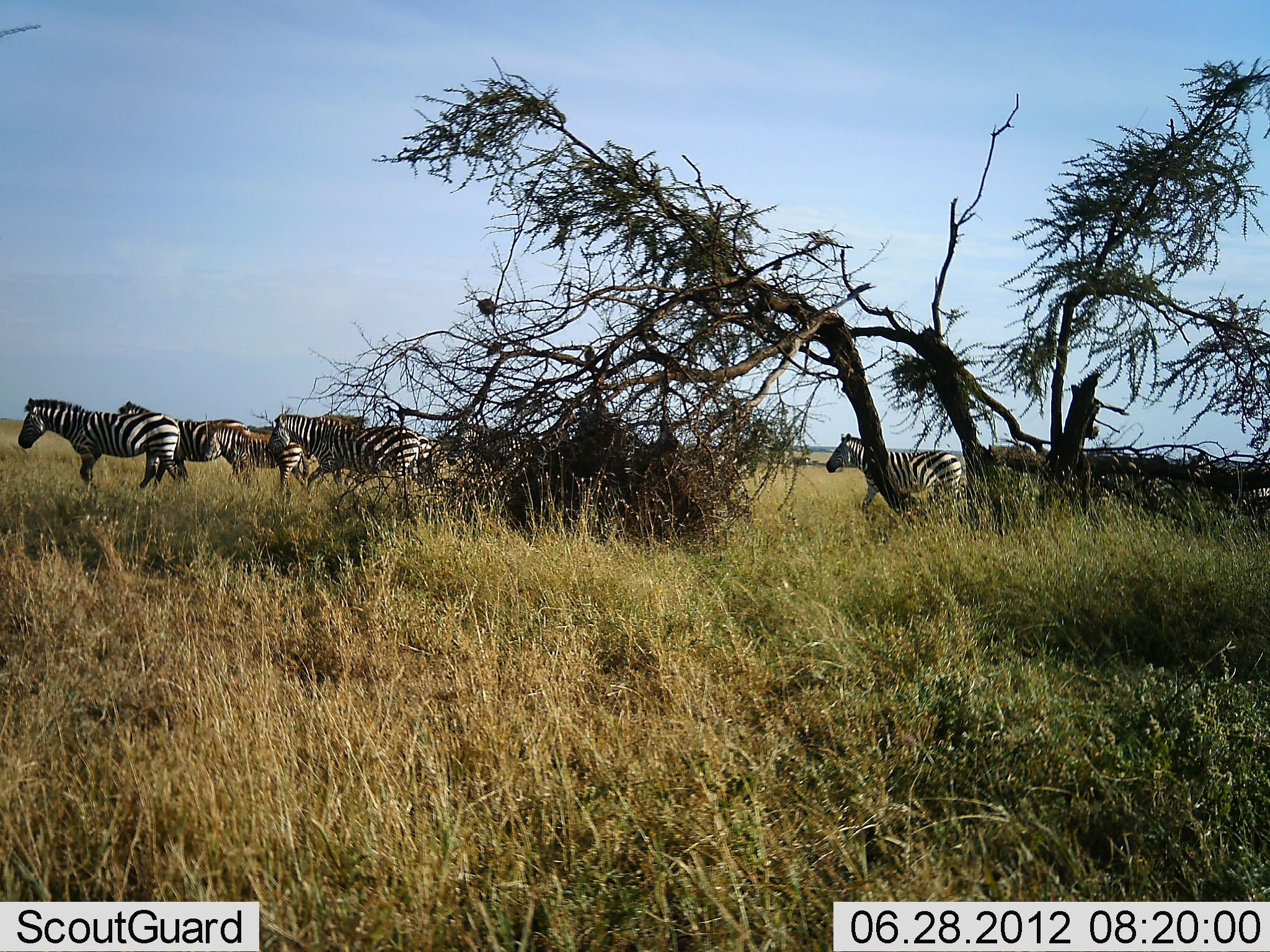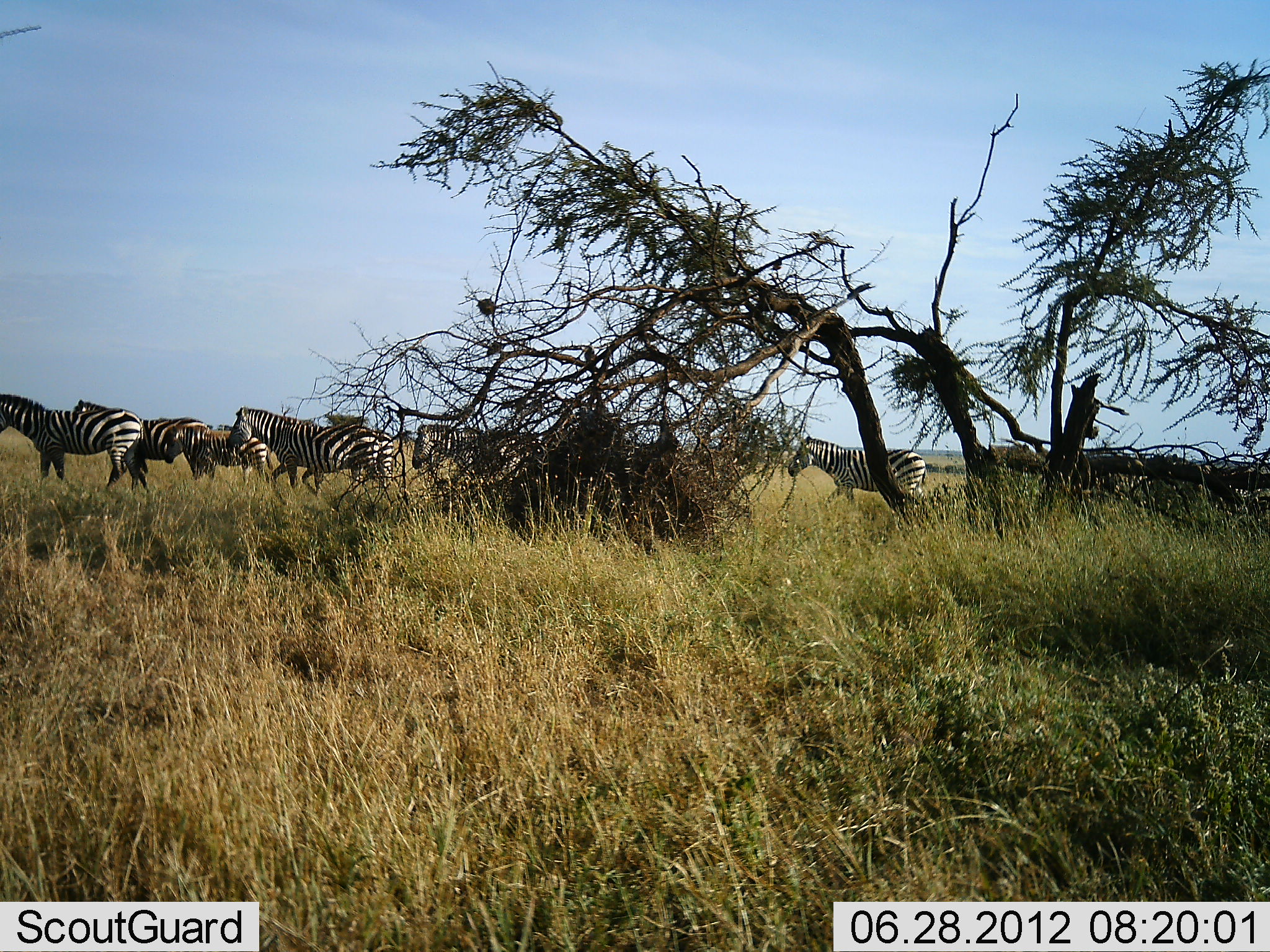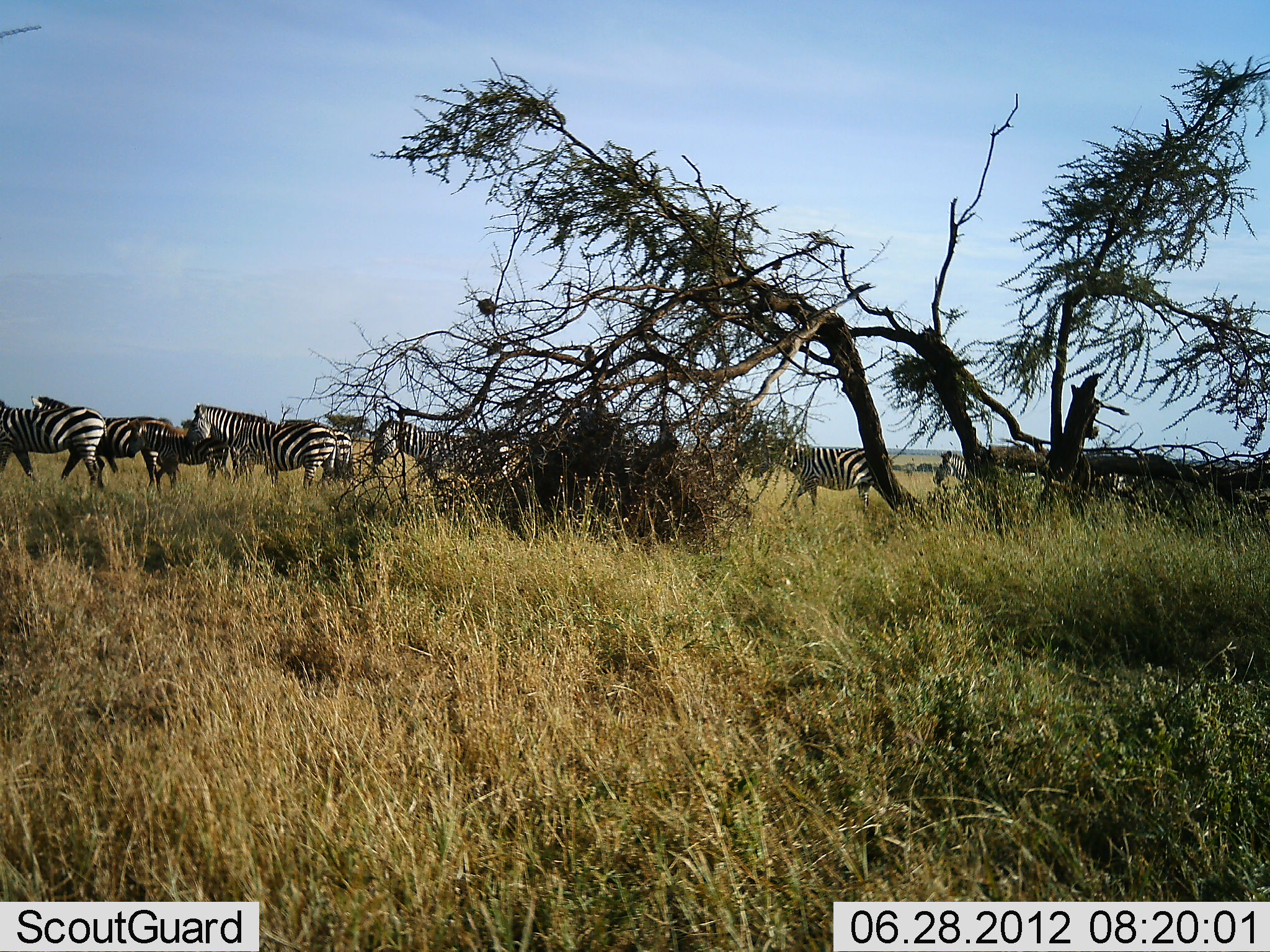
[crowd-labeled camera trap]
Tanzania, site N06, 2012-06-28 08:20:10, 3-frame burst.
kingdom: Animalia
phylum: Chordata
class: Mammalia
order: Perissodactyla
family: Equidae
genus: Equus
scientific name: Equus quagga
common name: plains zebra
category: zebra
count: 8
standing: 0%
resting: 0%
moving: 100%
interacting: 0%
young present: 30%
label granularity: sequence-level